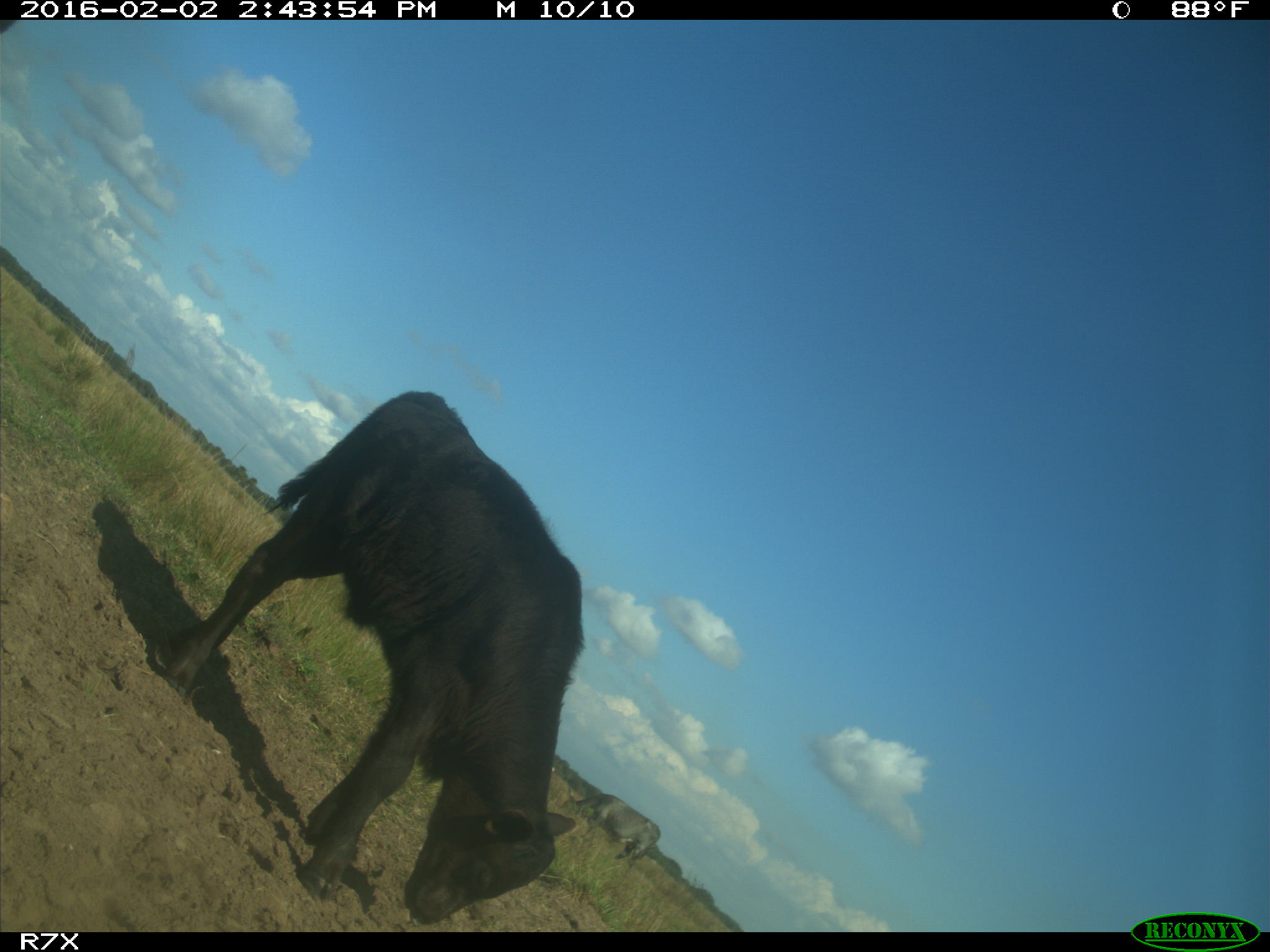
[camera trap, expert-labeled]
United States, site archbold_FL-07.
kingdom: Animalia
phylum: Chordata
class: Mammalia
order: Artiodactyla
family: Bovidae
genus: Bos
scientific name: Bos taurus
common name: domestic cow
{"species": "Bos taurus (domestic cow)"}